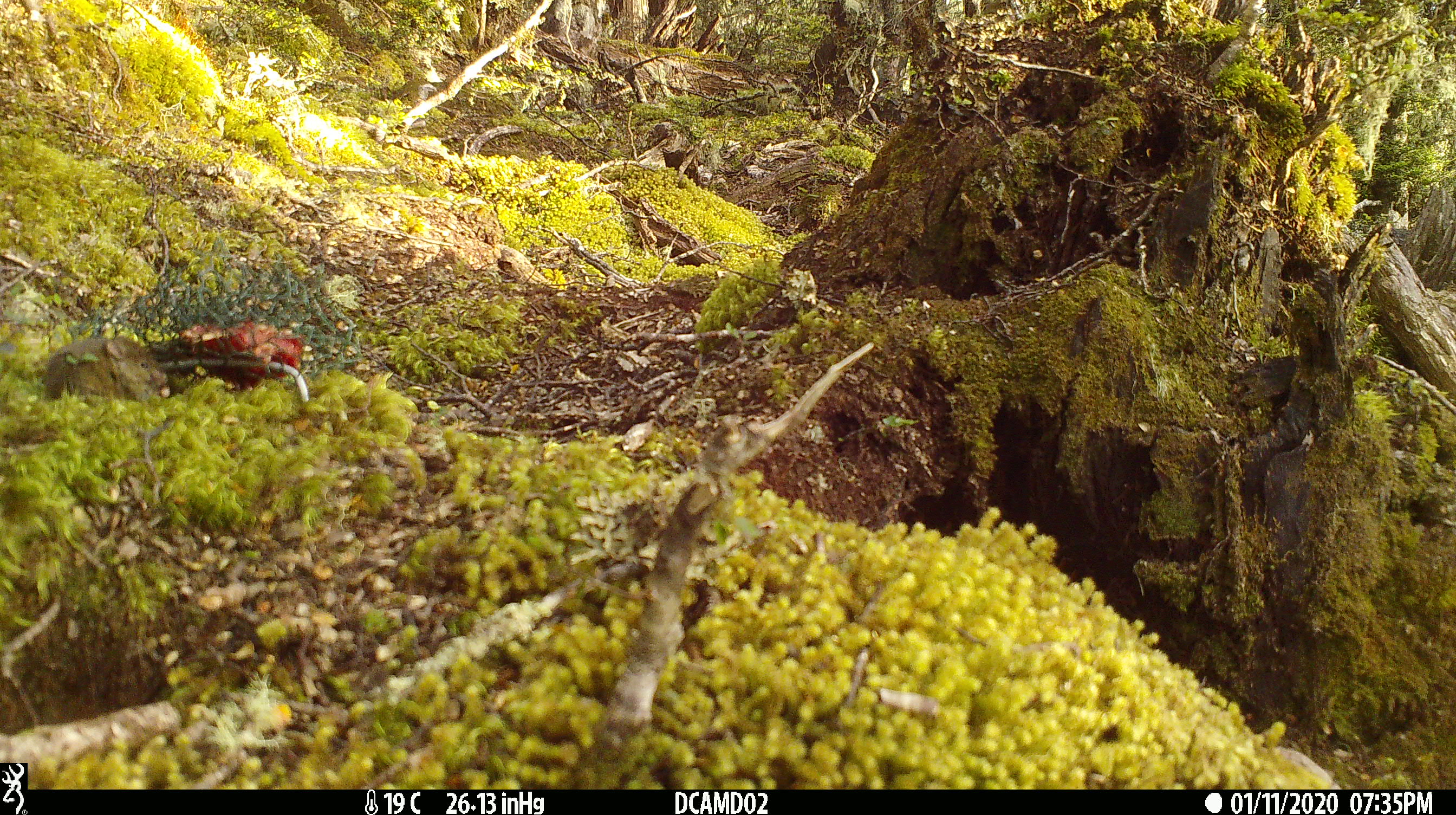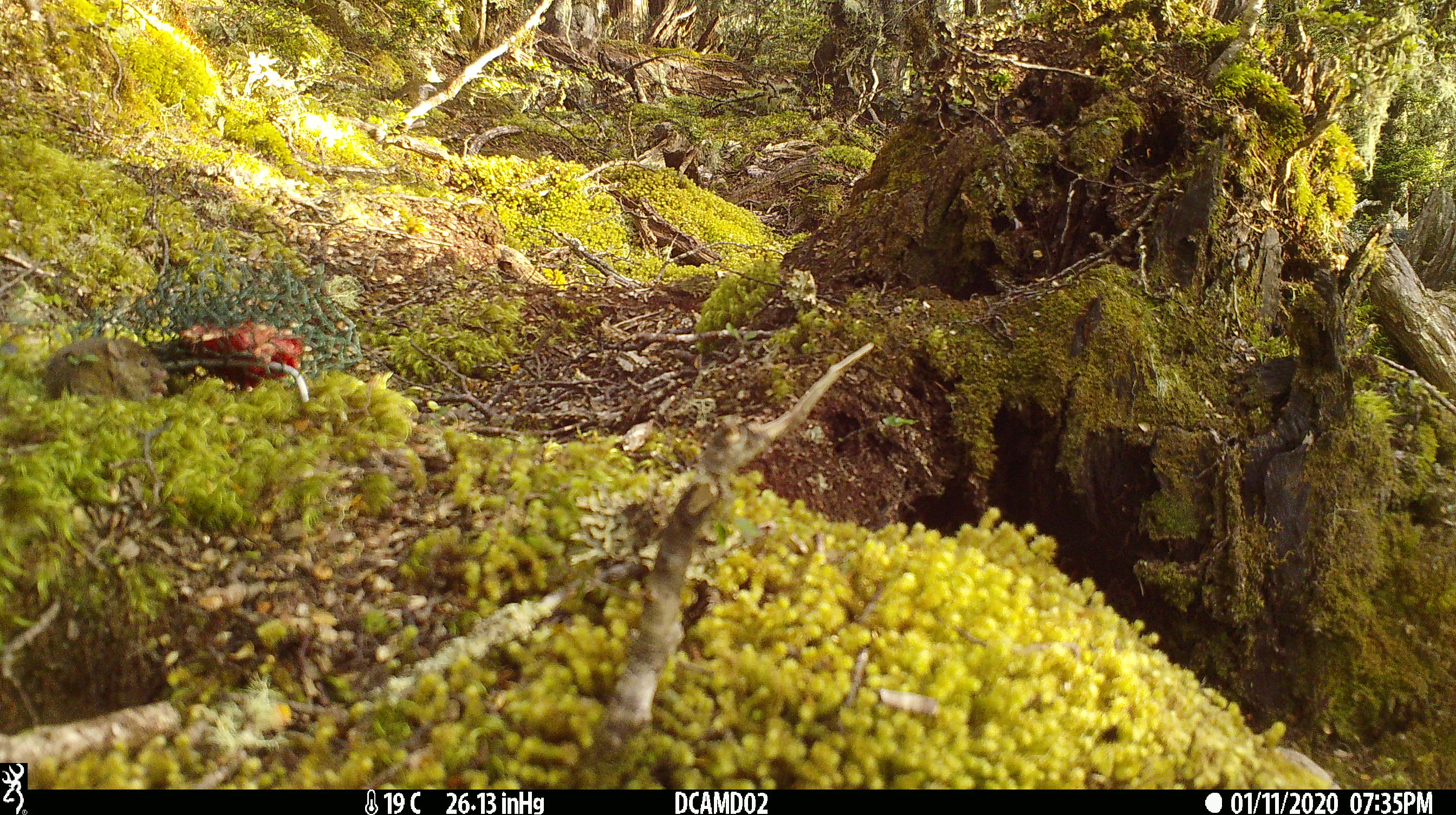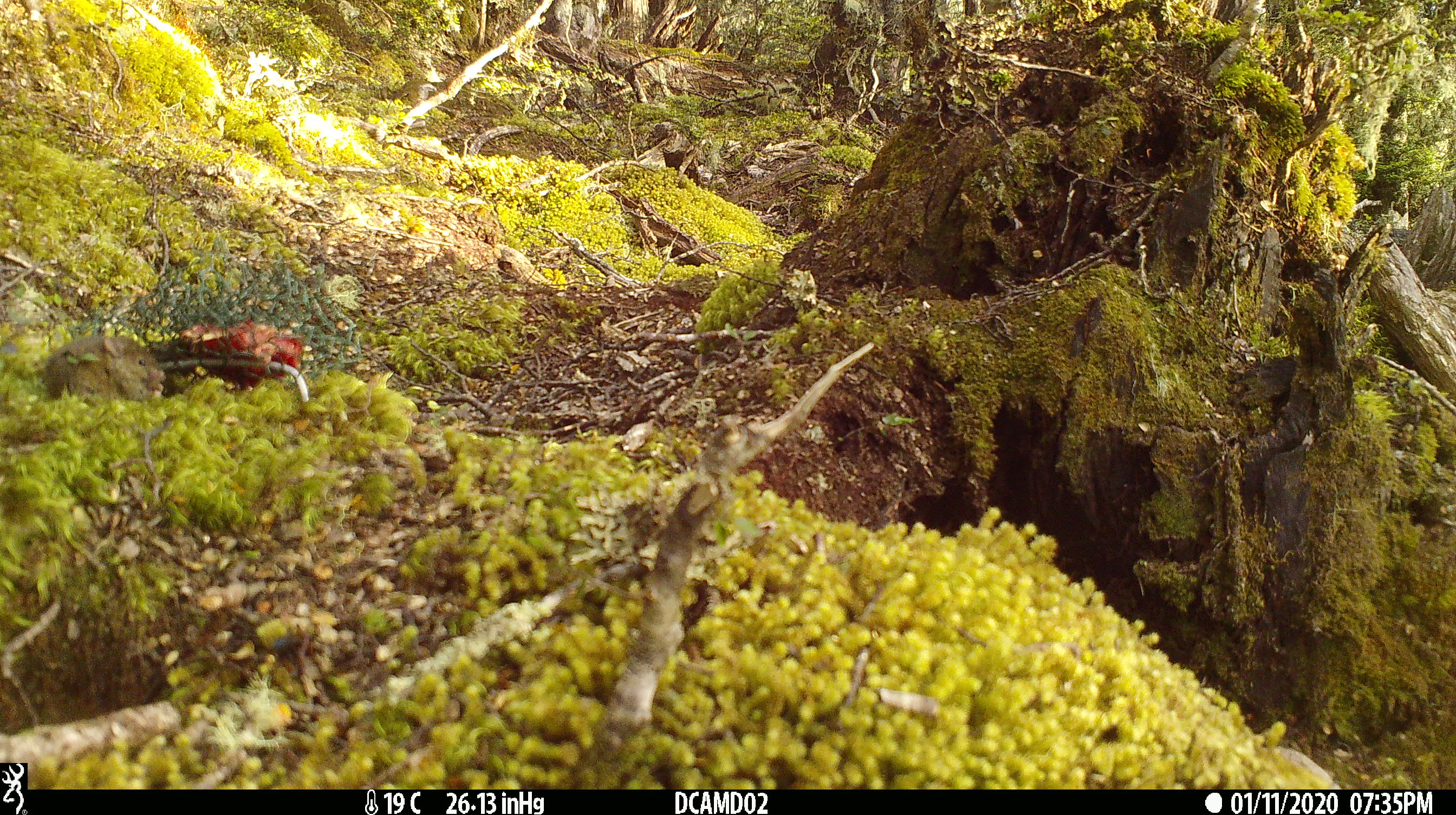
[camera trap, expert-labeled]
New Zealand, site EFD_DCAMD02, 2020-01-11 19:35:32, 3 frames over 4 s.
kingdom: Animalia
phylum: Chordata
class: Mammalia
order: Rodentia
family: Muridae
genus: Mus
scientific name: Mus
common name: mouse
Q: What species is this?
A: Mouse (Mus).